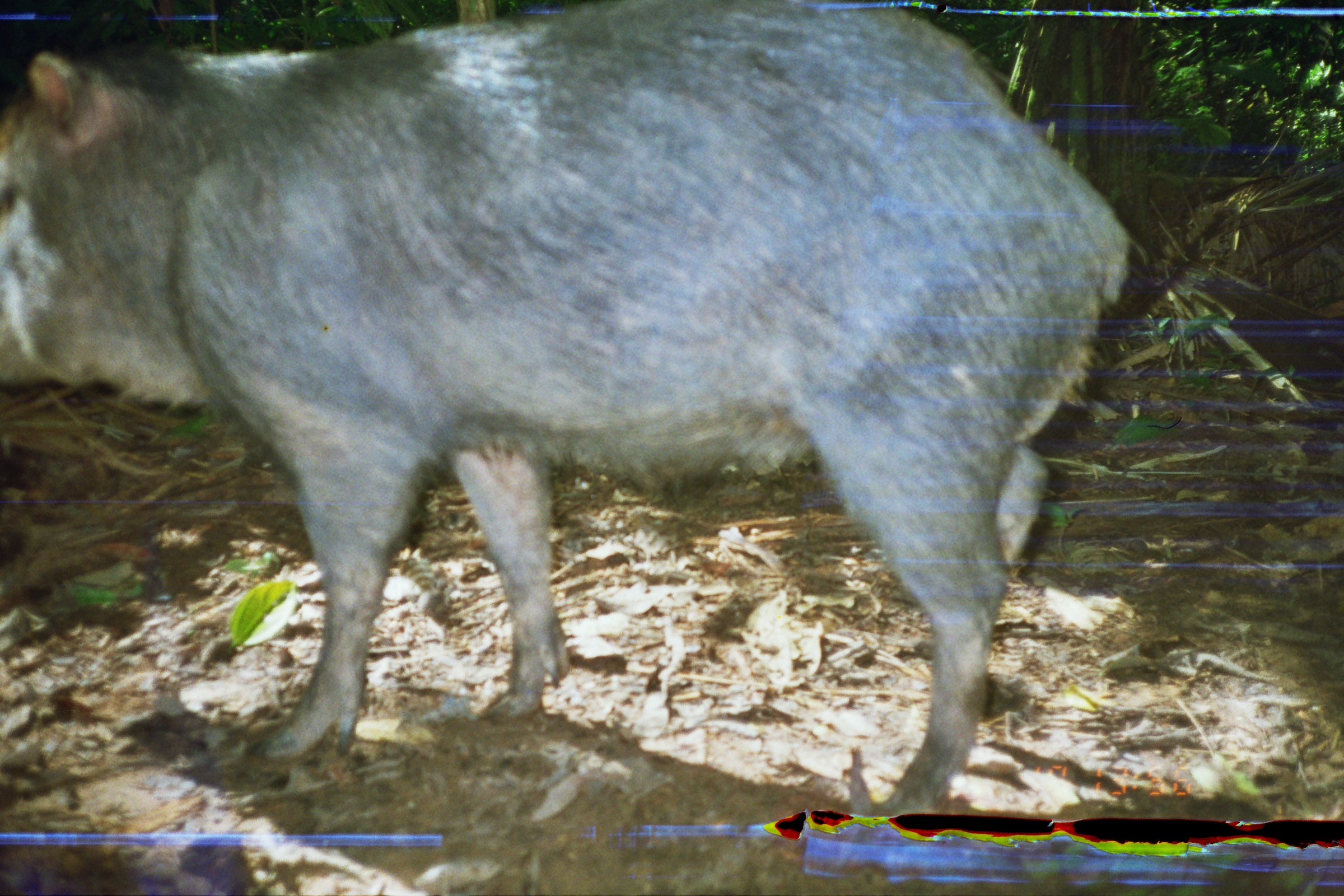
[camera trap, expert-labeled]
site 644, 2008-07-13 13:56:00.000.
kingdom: Animalia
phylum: Chordata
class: Mammalia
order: Artiodactyla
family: Tayassuidae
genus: Tayassu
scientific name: Tayassu pecari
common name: white-lipped peccary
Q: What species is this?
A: Tayassu pecari (white-lipped peccary).